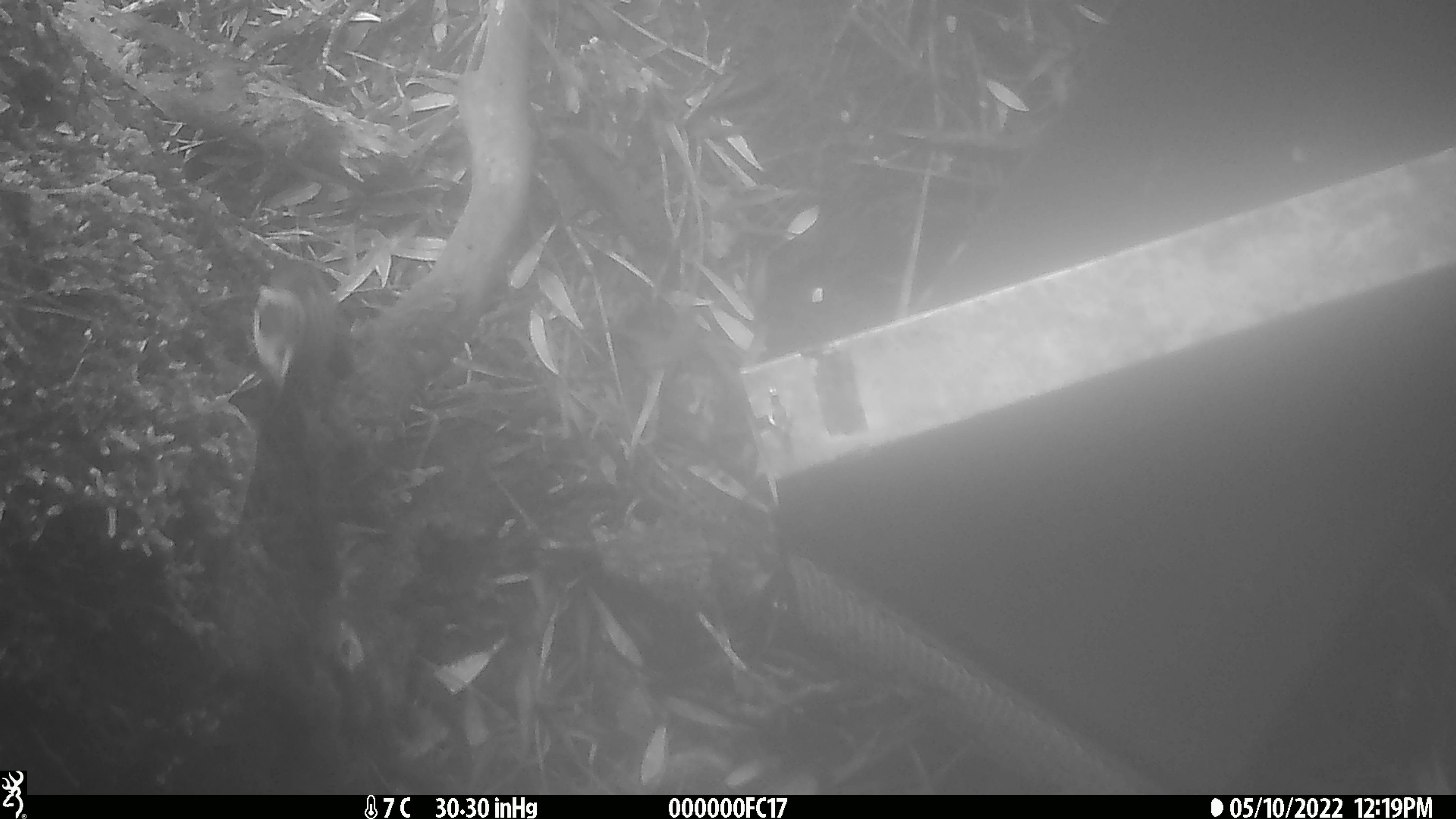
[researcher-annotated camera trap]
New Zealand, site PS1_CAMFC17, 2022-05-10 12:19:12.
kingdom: Animalia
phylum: Chordata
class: Aves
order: Passeriformes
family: Acanthisittidae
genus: Acanthisitta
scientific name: Acanthisitta chloris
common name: rifleman